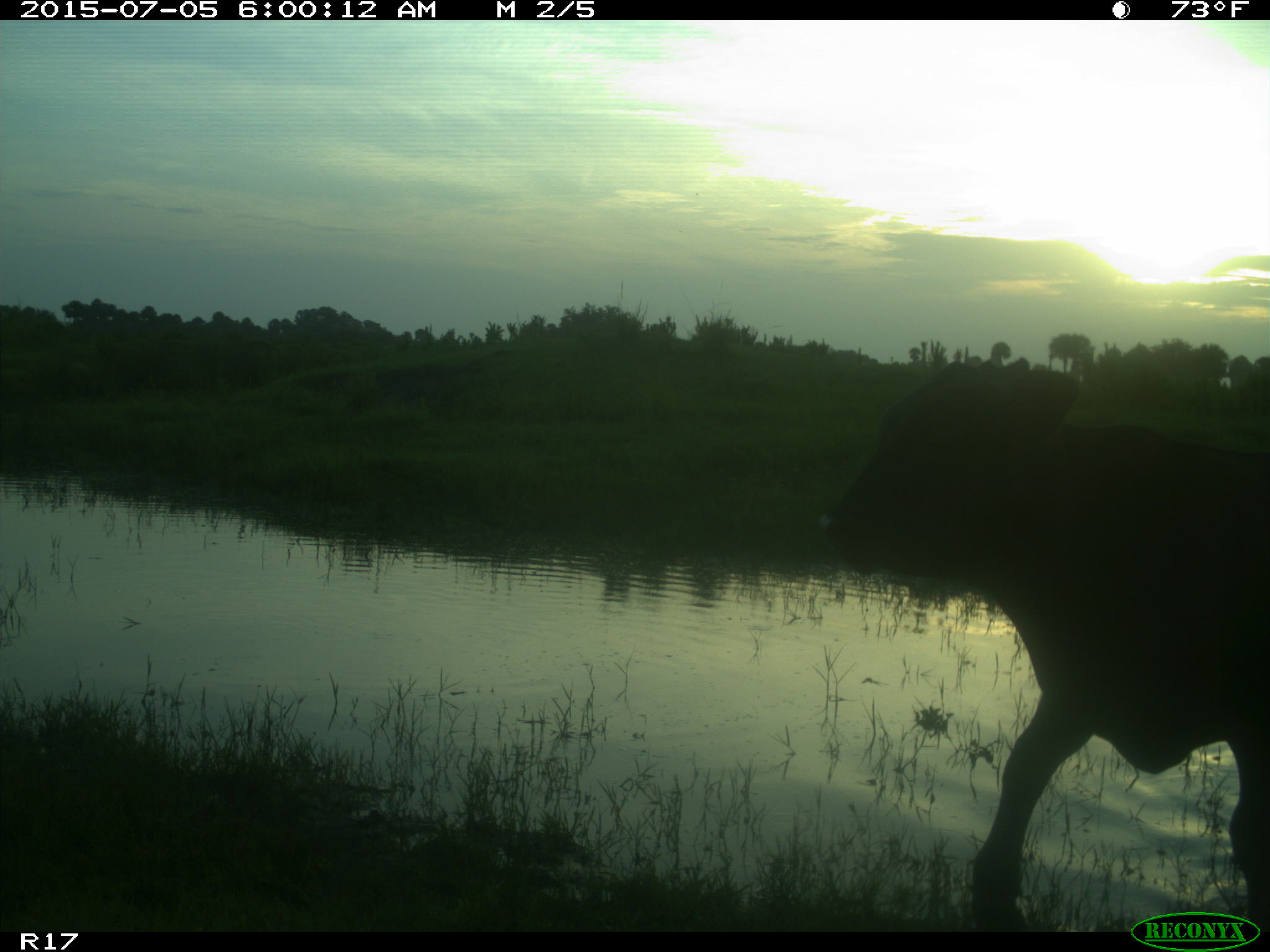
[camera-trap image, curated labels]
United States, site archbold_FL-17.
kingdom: Animalia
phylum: Chordata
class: Mammalia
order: Artiodactyla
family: Bovidae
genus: Bos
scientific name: Bos taurus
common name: domestic cow